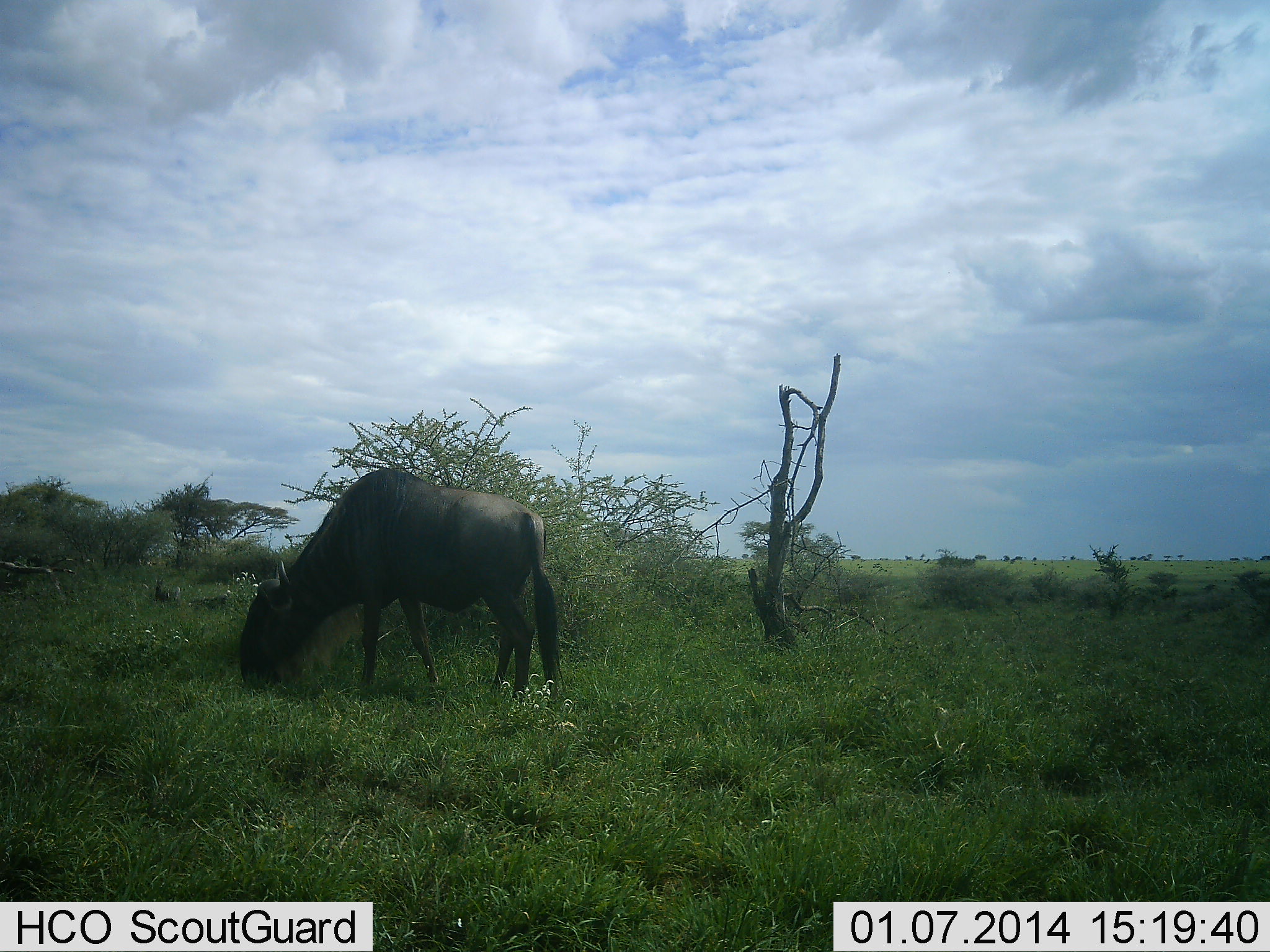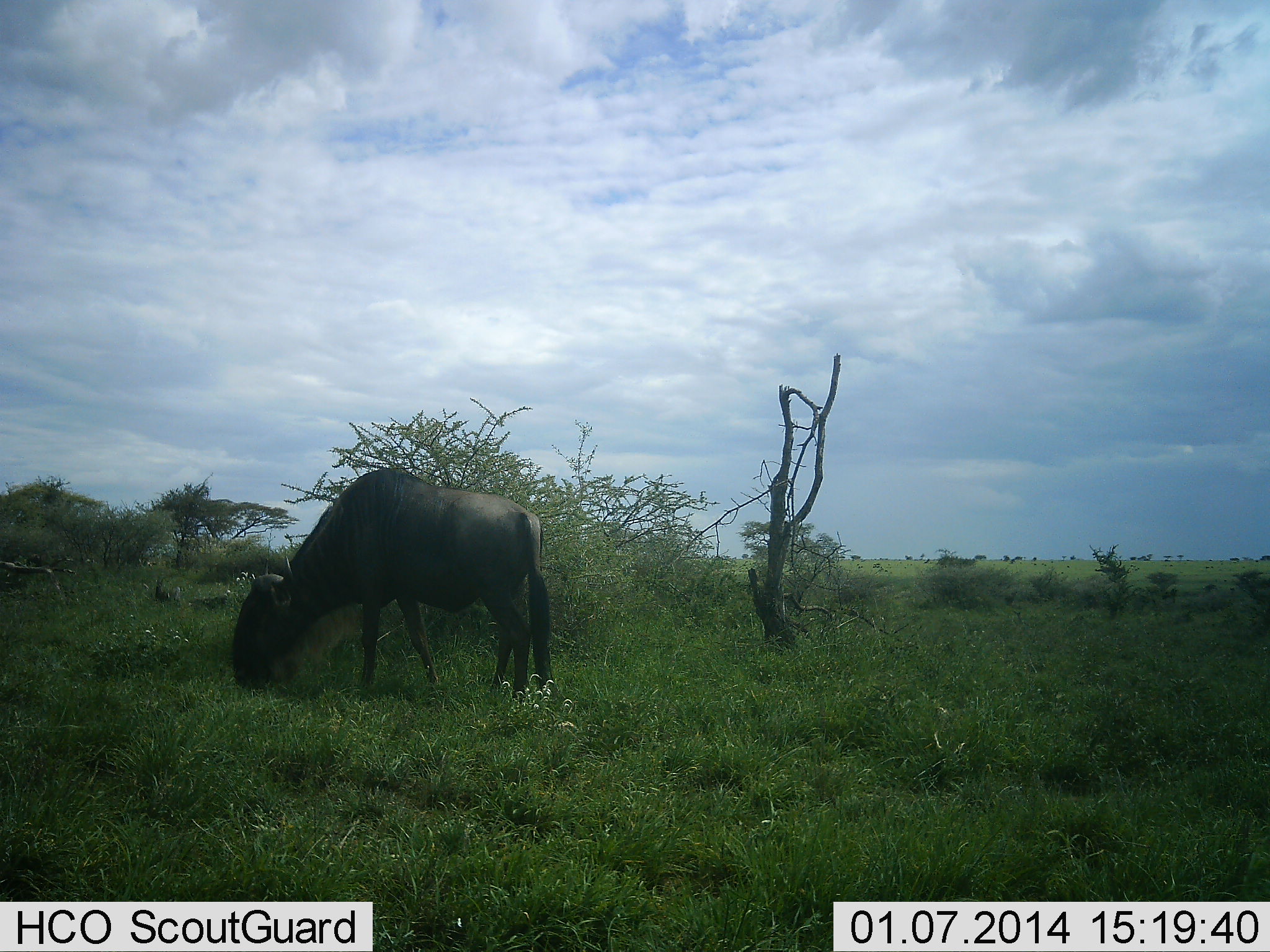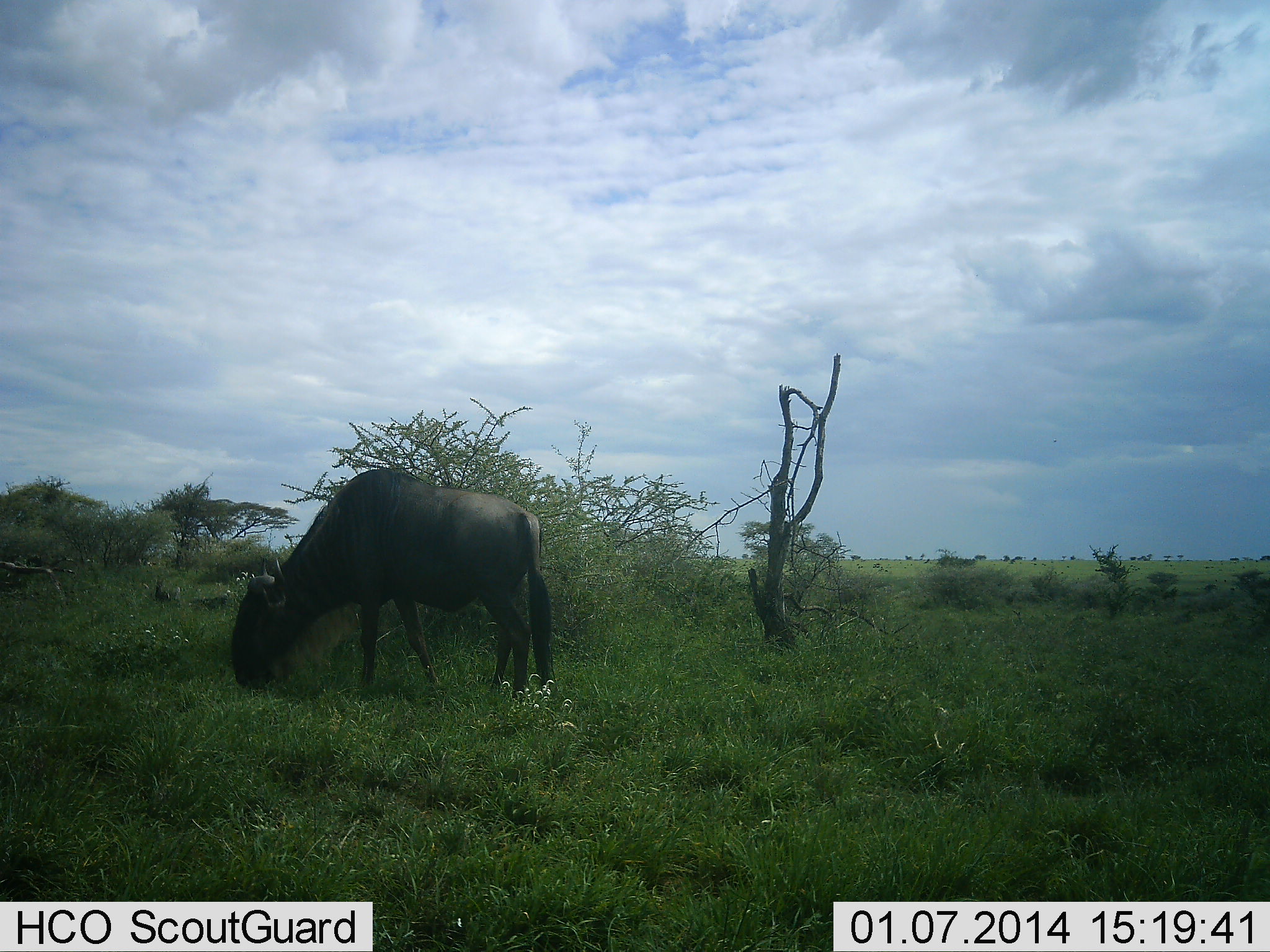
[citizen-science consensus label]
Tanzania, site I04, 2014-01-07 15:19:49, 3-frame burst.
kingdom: Animalia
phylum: Chordata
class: Mammalia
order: Artiodactyla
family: Bovidae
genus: Connochaetes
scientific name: Connochaetes taurinus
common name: blue wildebeest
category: wildebeest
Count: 1.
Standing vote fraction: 20%.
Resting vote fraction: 0%.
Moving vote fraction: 0%.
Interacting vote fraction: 0%.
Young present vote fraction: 0%.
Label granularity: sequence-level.